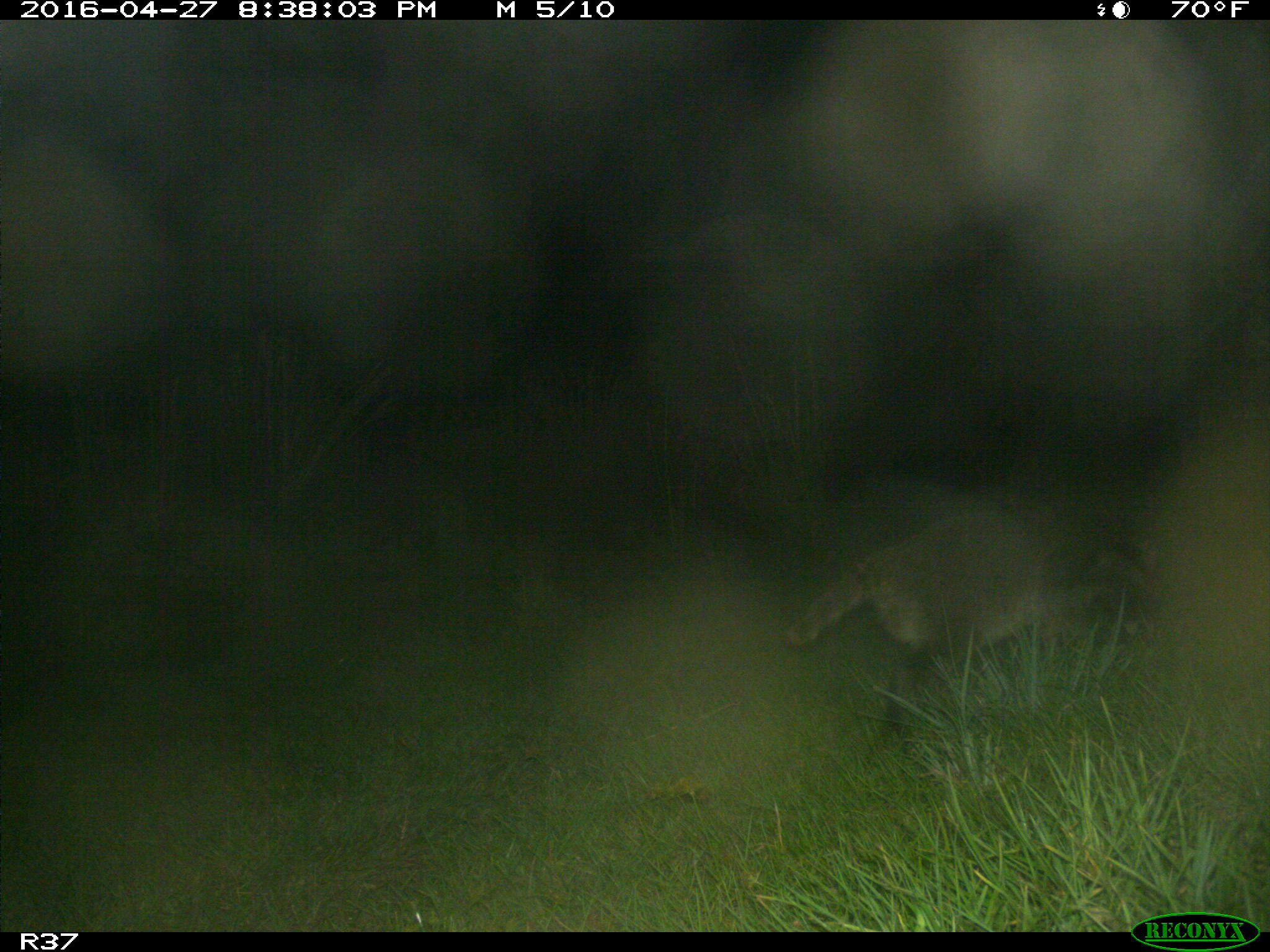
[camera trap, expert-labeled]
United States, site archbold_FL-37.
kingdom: Animalia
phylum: Chordata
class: Mammalia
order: Carnivora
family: Procyonidae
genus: Procyon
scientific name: Procyon lotor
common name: common raccoon